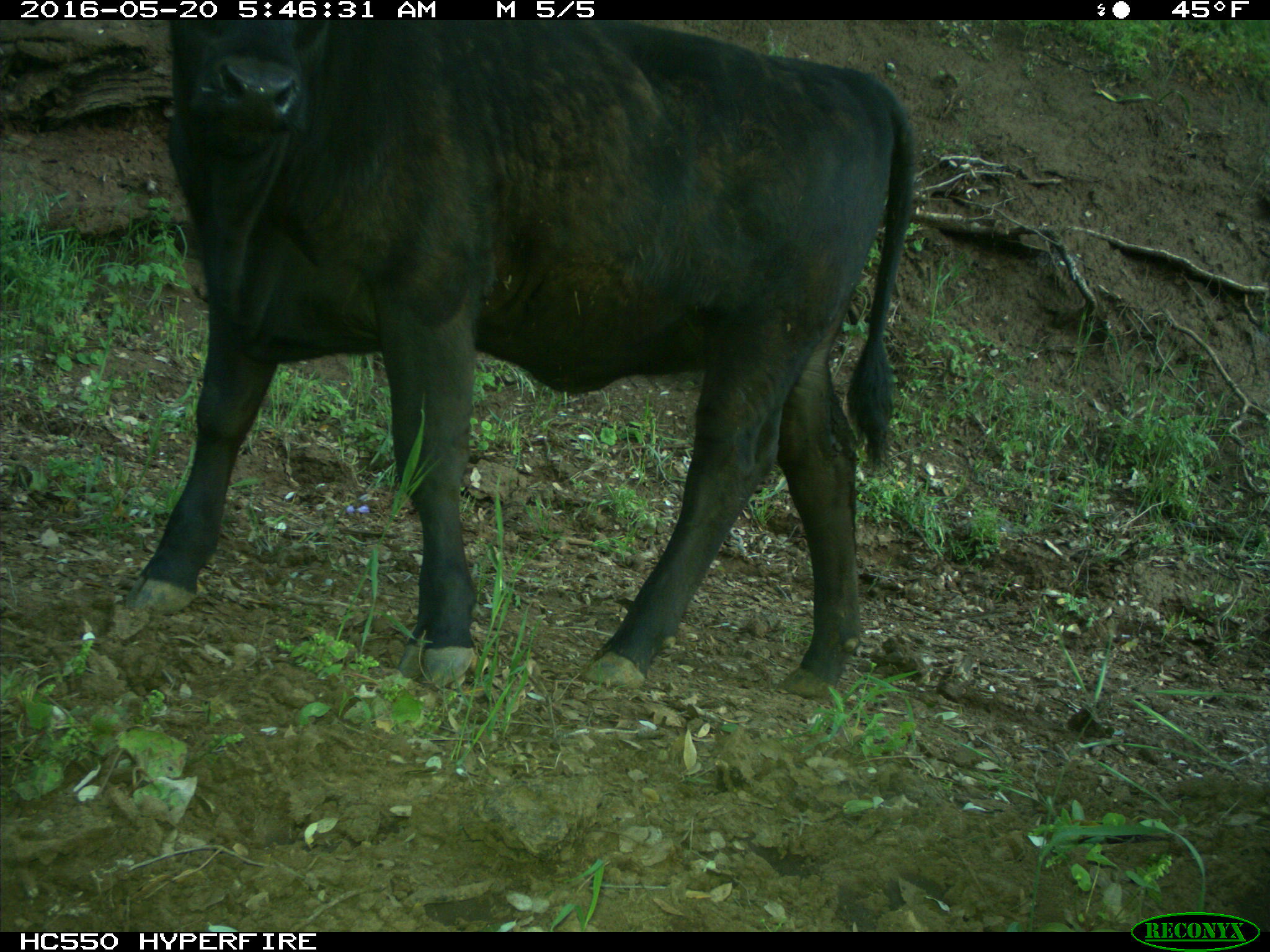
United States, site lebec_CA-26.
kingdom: Animalia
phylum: Chordata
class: Mammalia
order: Artiodactyla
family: Bovidae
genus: Bos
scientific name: Bos taurus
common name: domestic cow